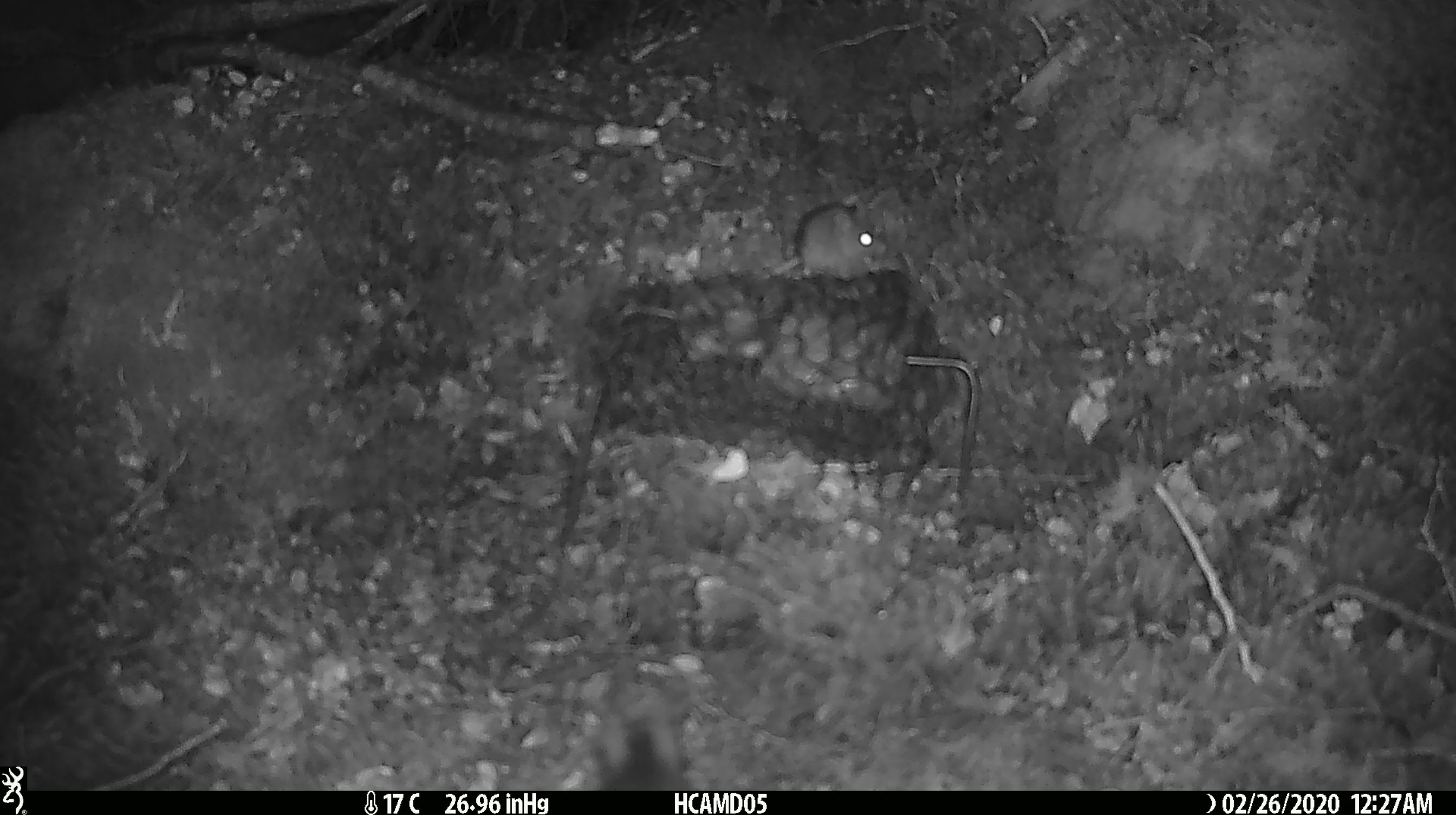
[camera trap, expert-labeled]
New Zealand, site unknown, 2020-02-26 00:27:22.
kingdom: Animalia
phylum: Chordata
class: Mammalia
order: Rodentia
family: Muridae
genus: Mus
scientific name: Mus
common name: mouse